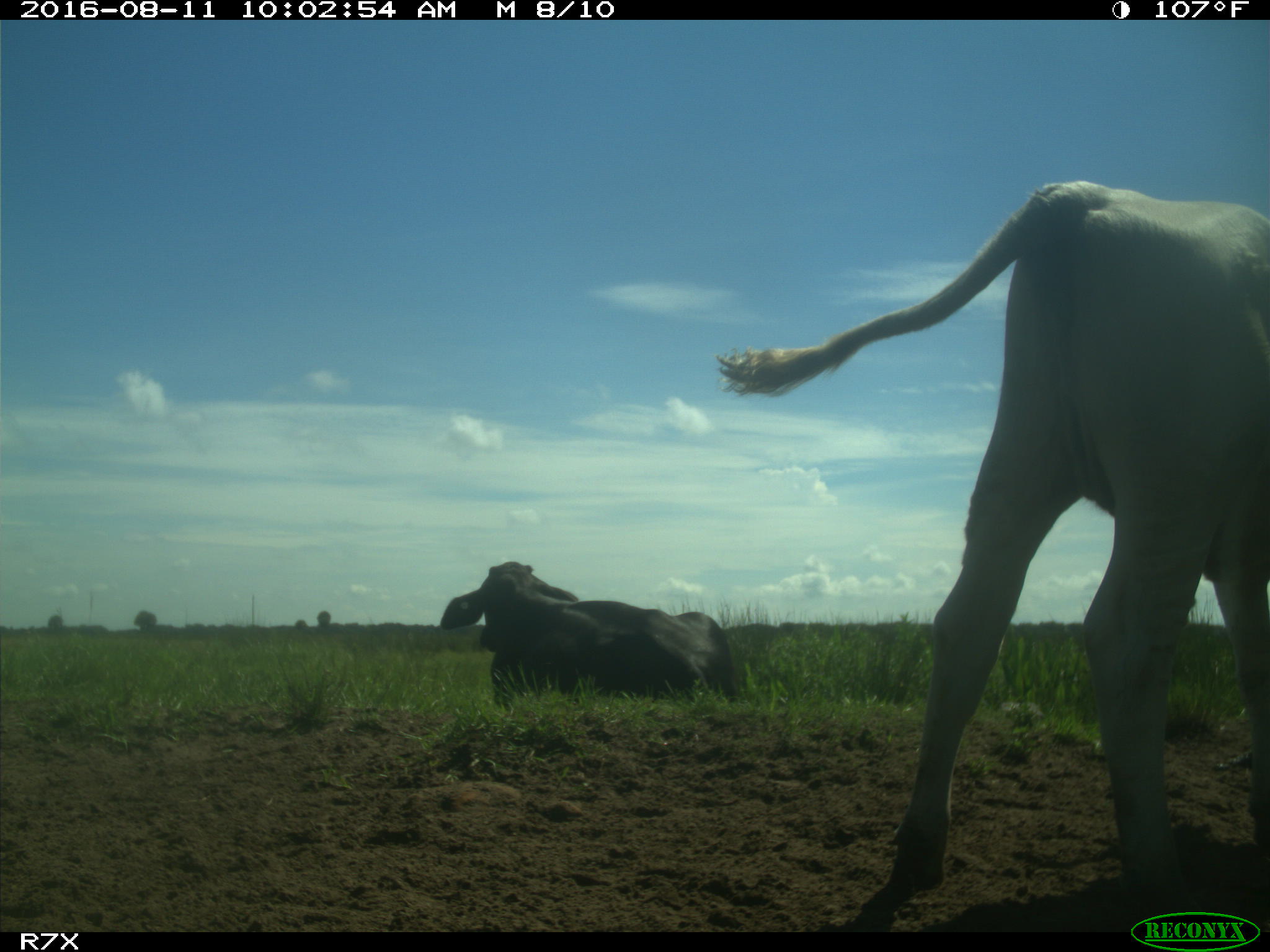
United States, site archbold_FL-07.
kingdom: Animalia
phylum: Chordata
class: Mammalia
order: Artiodactyla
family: Bovidae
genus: Bos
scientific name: Bos taurus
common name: domestic cow